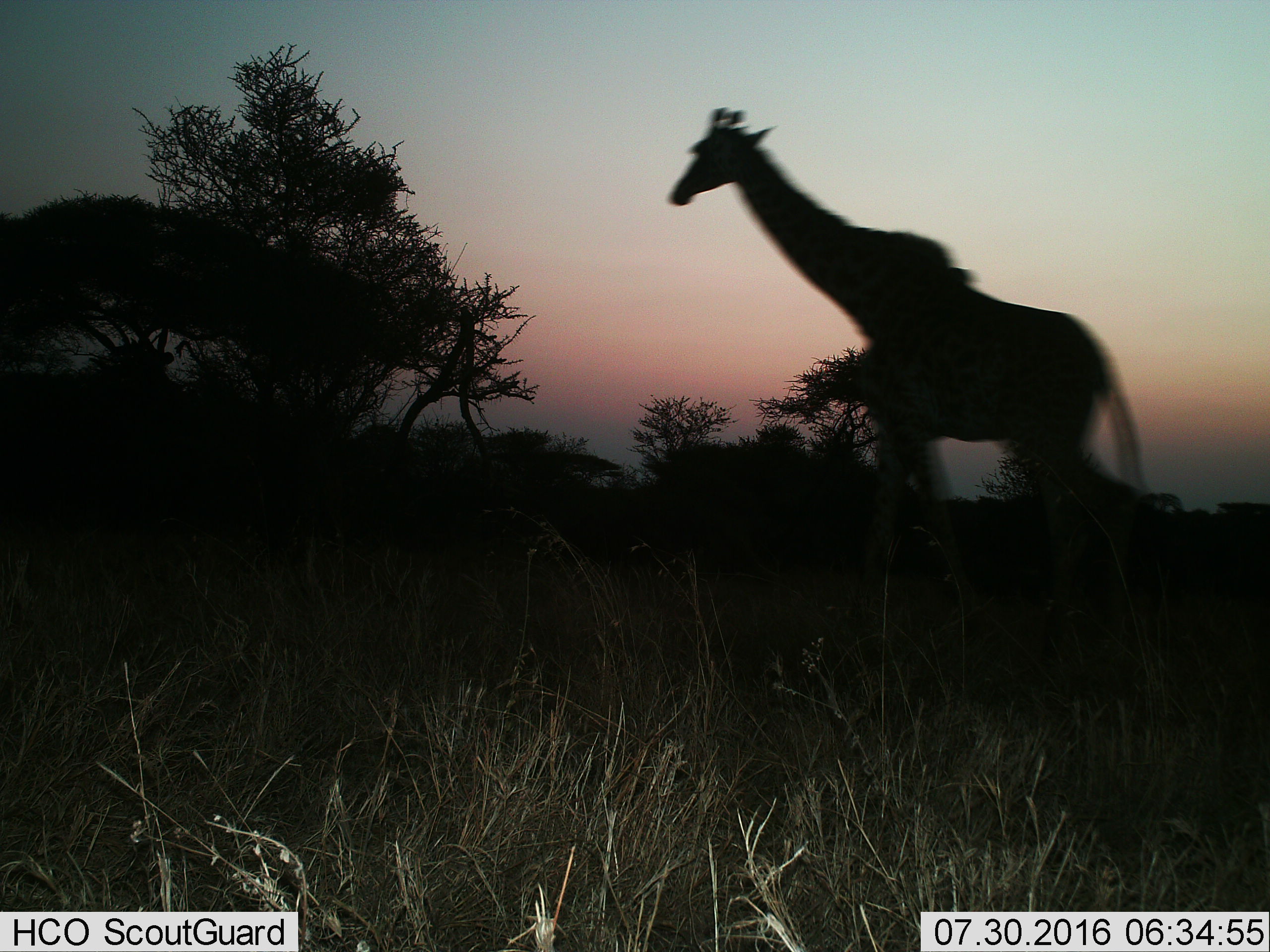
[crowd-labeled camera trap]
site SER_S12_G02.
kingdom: Animalia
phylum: Chordata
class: Mammalia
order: Artiodactyla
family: Giraffidae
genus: Giraffa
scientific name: Giraffa camelopardalis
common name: giraffe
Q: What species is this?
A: Giraffe (Giraffa camelopardalis).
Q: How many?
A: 1.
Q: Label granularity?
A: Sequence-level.